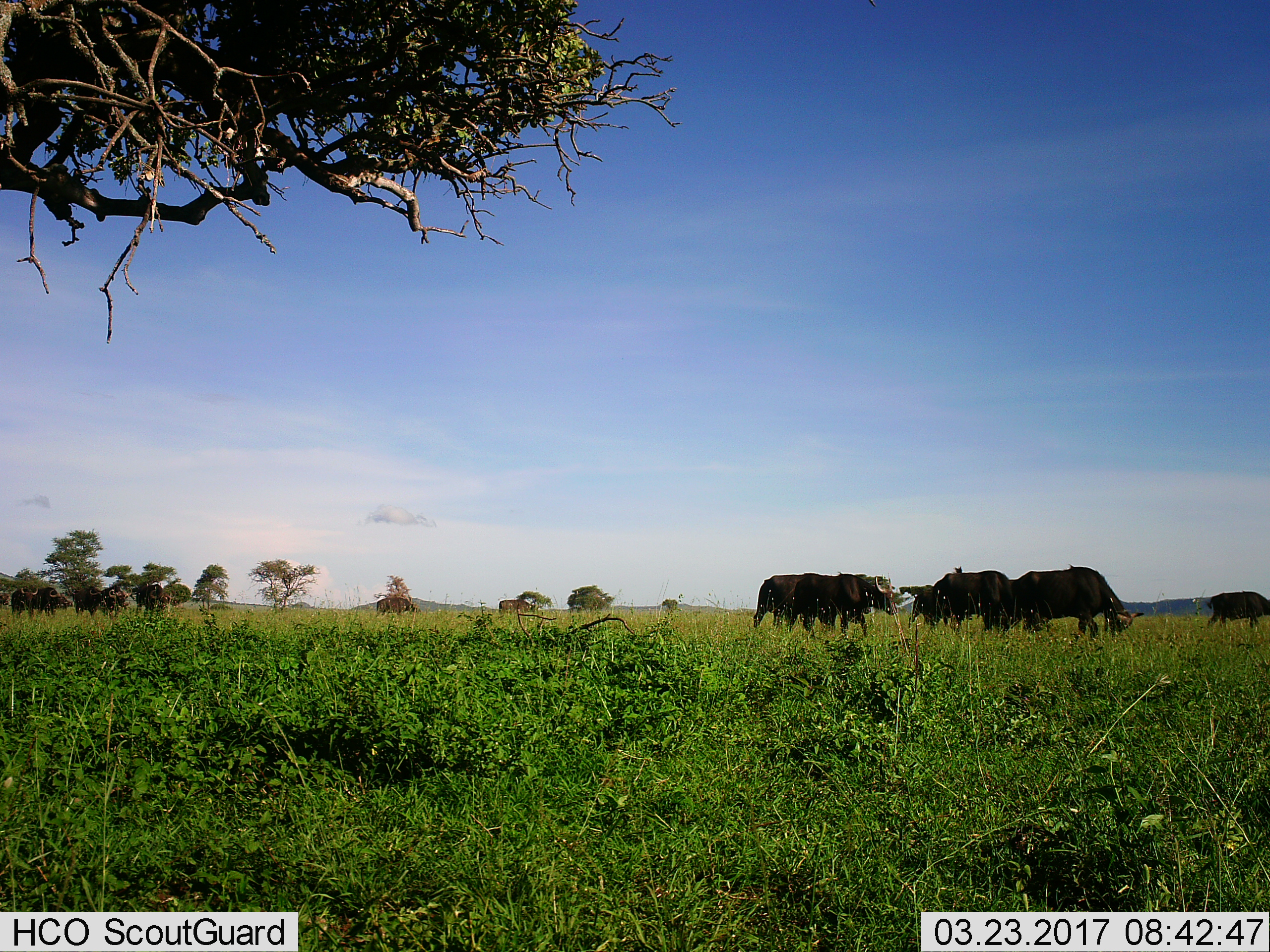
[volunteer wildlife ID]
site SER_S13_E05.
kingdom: Animalia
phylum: Chordata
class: Mammalia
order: Artiodactyla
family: Bovidae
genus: Syncerus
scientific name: Syncerus caffer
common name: african buffalo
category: buffalo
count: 11-50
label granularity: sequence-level